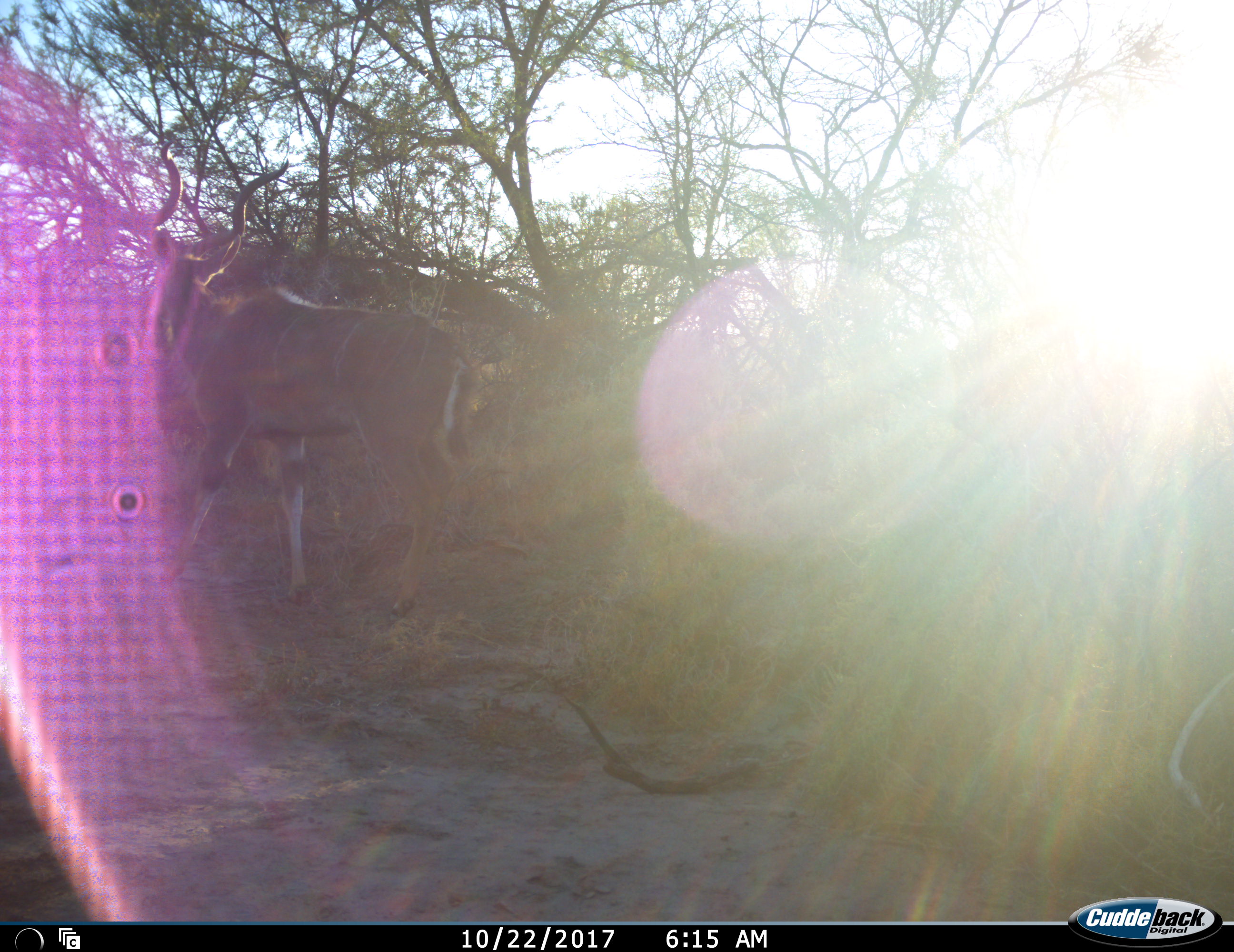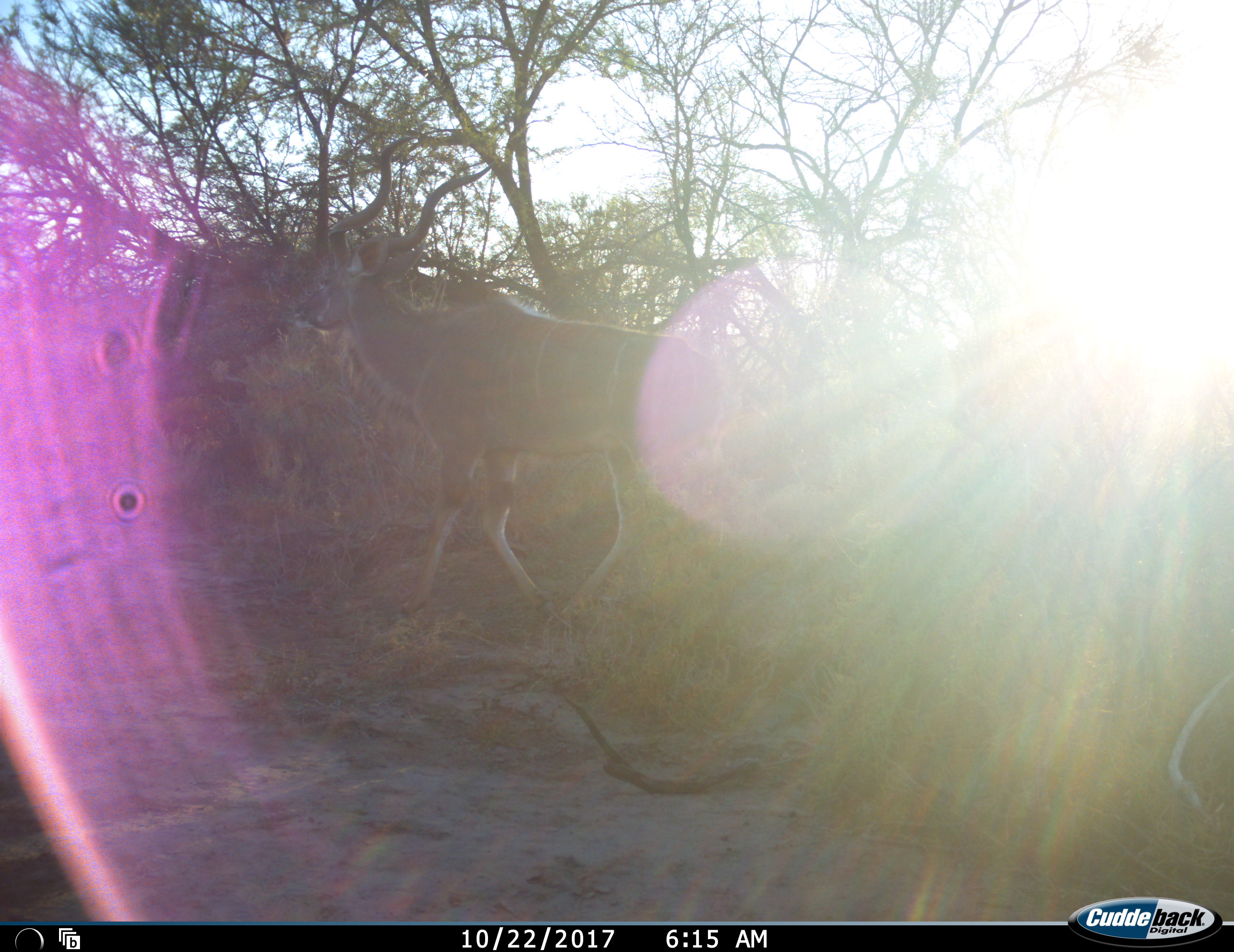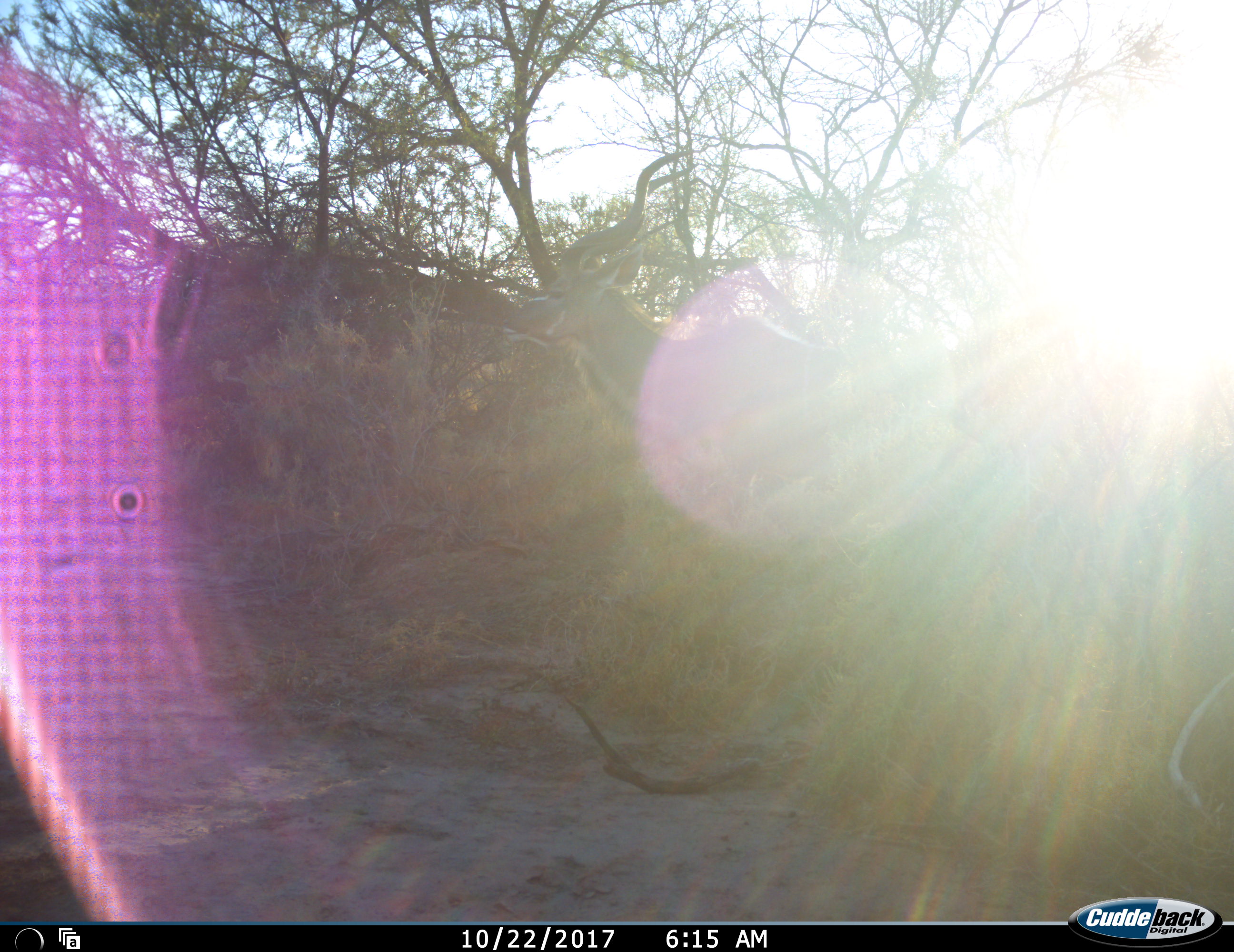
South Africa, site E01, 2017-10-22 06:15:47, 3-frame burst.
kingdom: Animalia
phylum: Chordata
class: Mammalia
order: Artiodactyla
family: Bovidae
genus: Tragelaphus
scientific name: Tragelaphus strepsiceros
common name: greater kudu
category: kudu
Kudu (greater kudu) (Tragelaphus strepsiceros), count 1. Behavior (volunteer vote fractions): standing 22%, resting 0%, moving 89%, interacting 0%. Young present (vote fraction): 0%. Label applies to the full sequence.